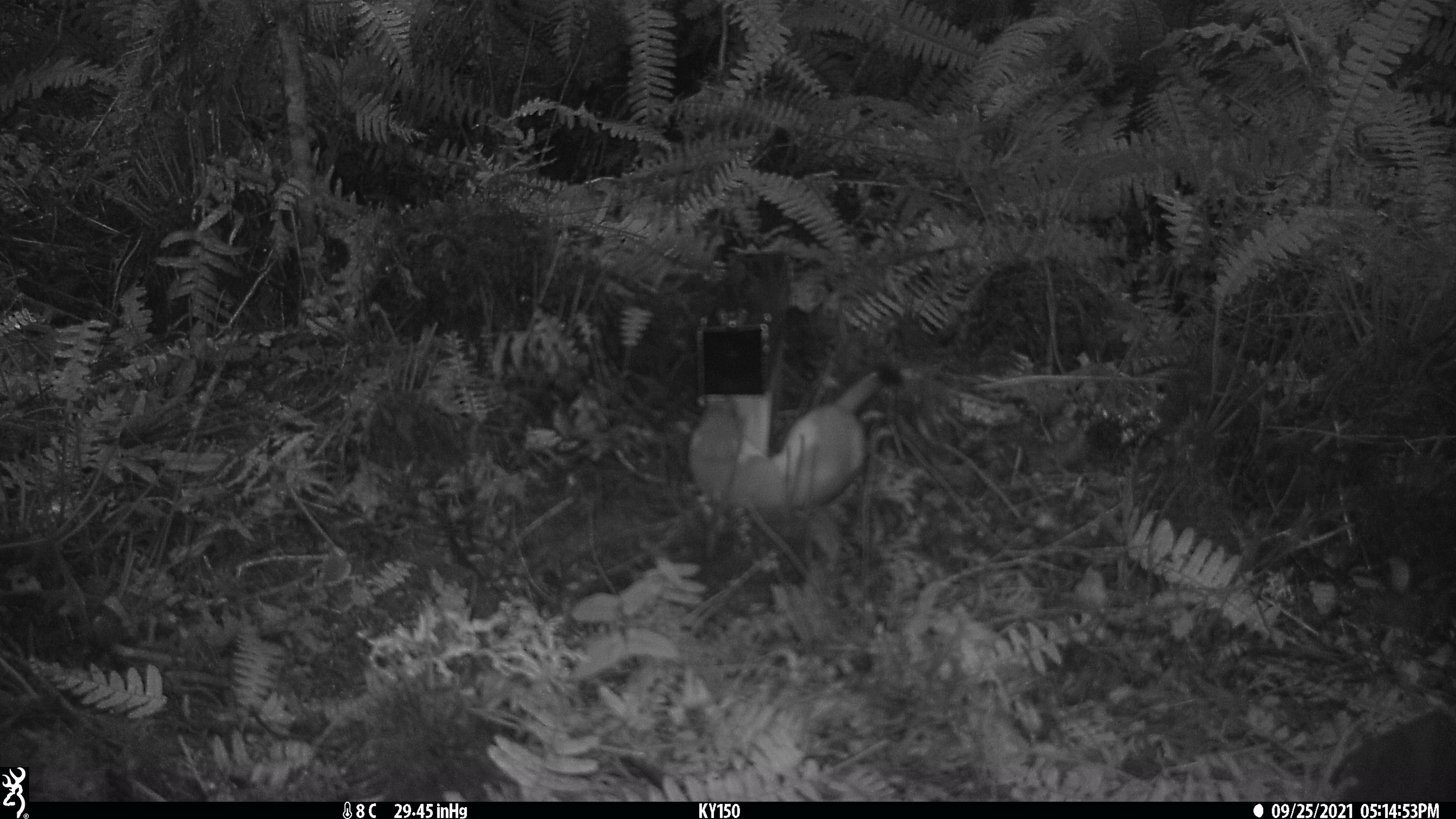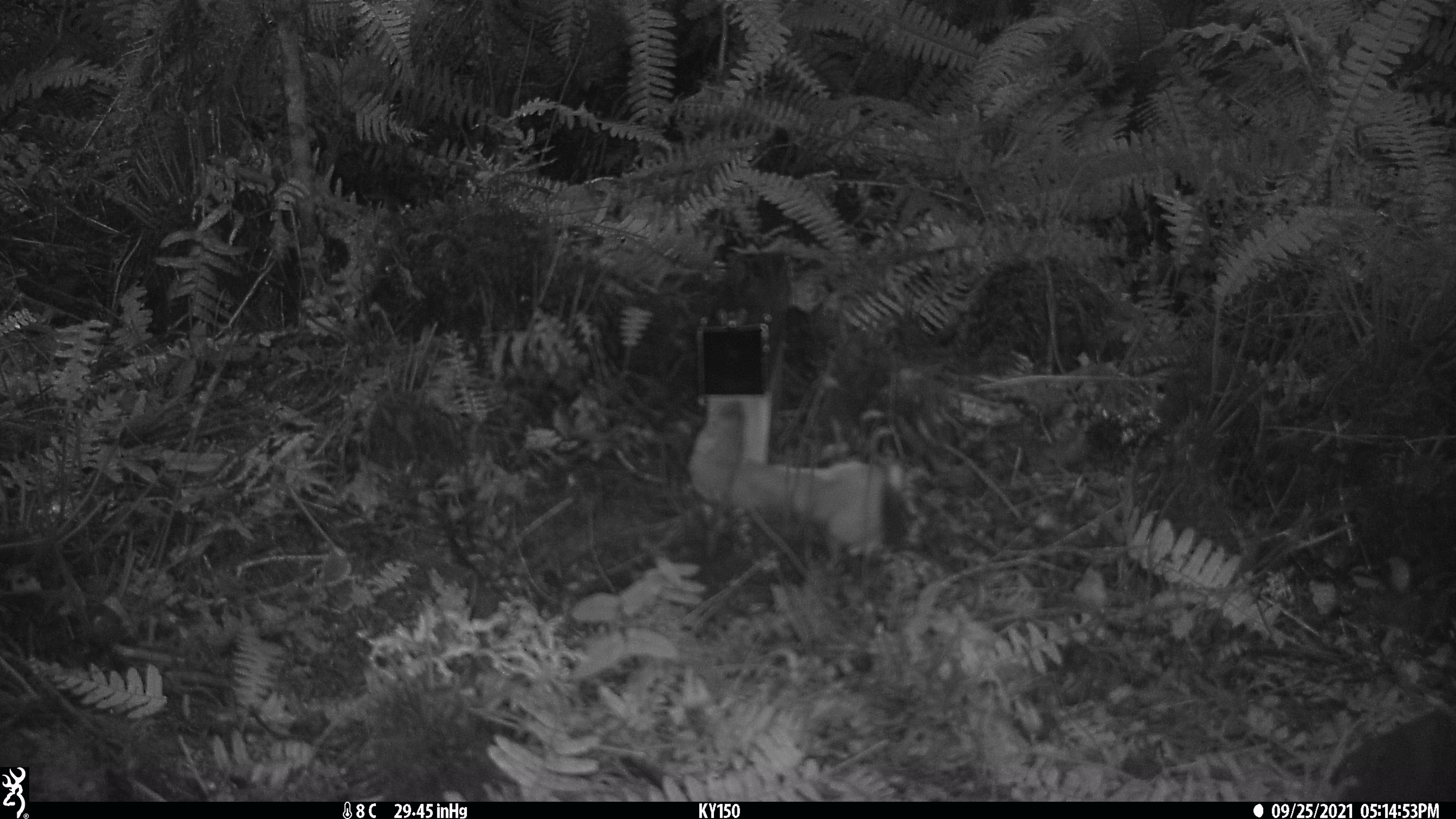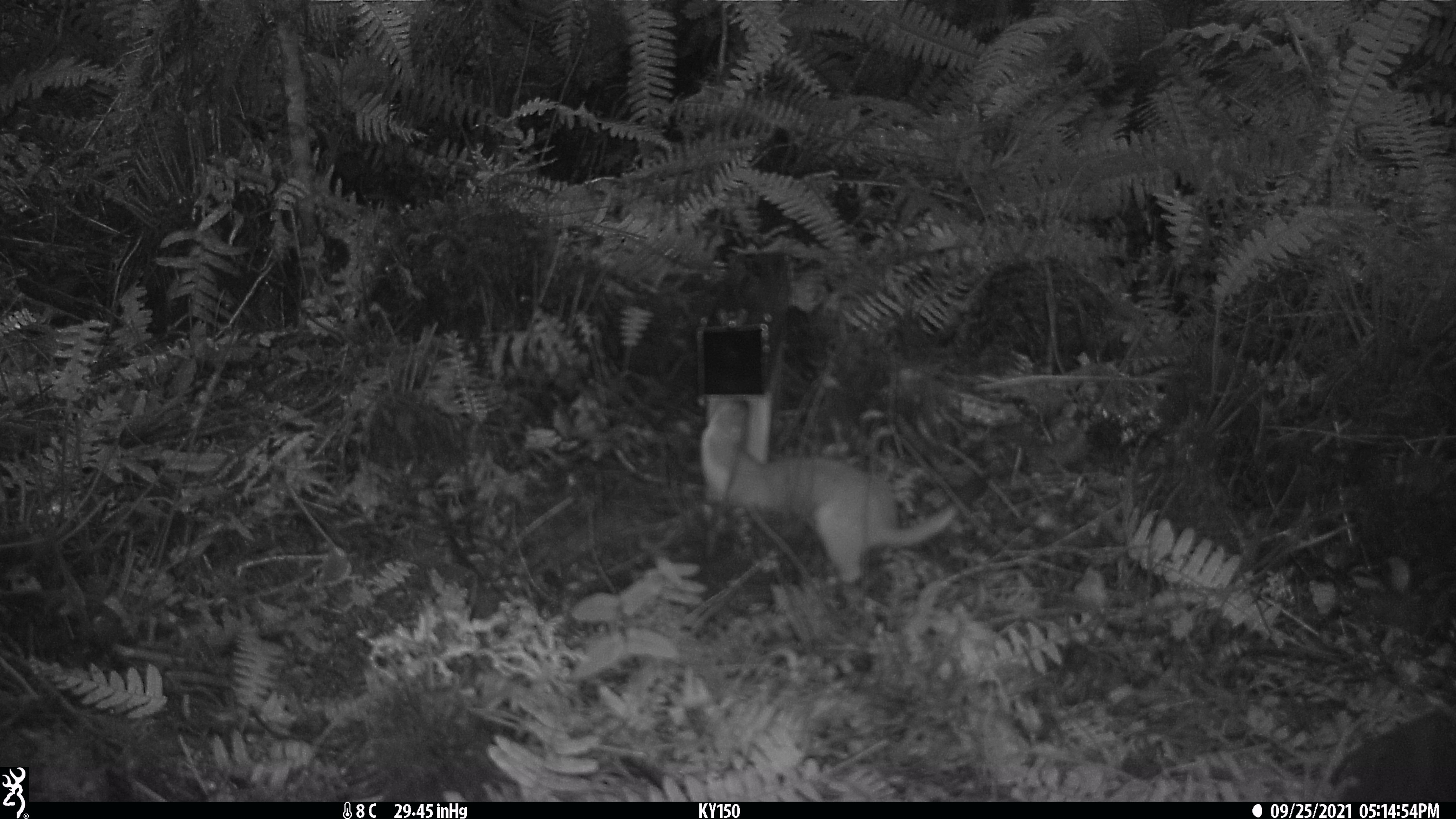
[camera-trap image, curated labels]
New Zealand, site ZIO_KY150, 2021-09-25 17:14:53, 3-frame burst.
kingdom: Animalia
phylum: Chordata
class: Mammalia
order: Carnivora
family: Mustelidae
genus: Mustela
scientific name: Mustela erminea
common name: stoat